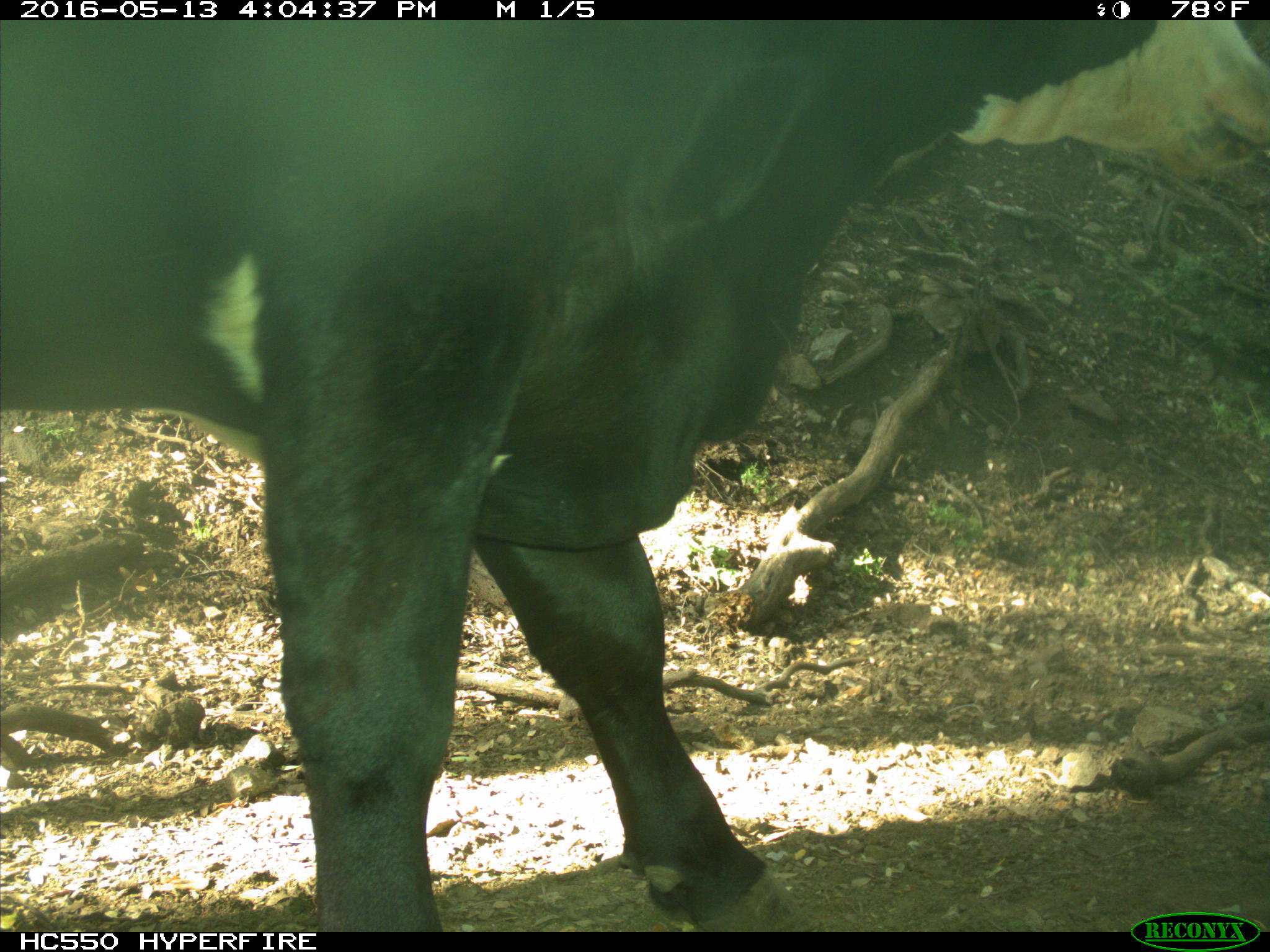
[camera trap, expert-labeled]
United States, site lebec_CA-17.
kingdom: Animalia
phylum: Chordata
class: Mammalia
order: Artiodactyla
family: Bovidae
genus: Bos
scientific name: Bos taurus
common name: domestic cow